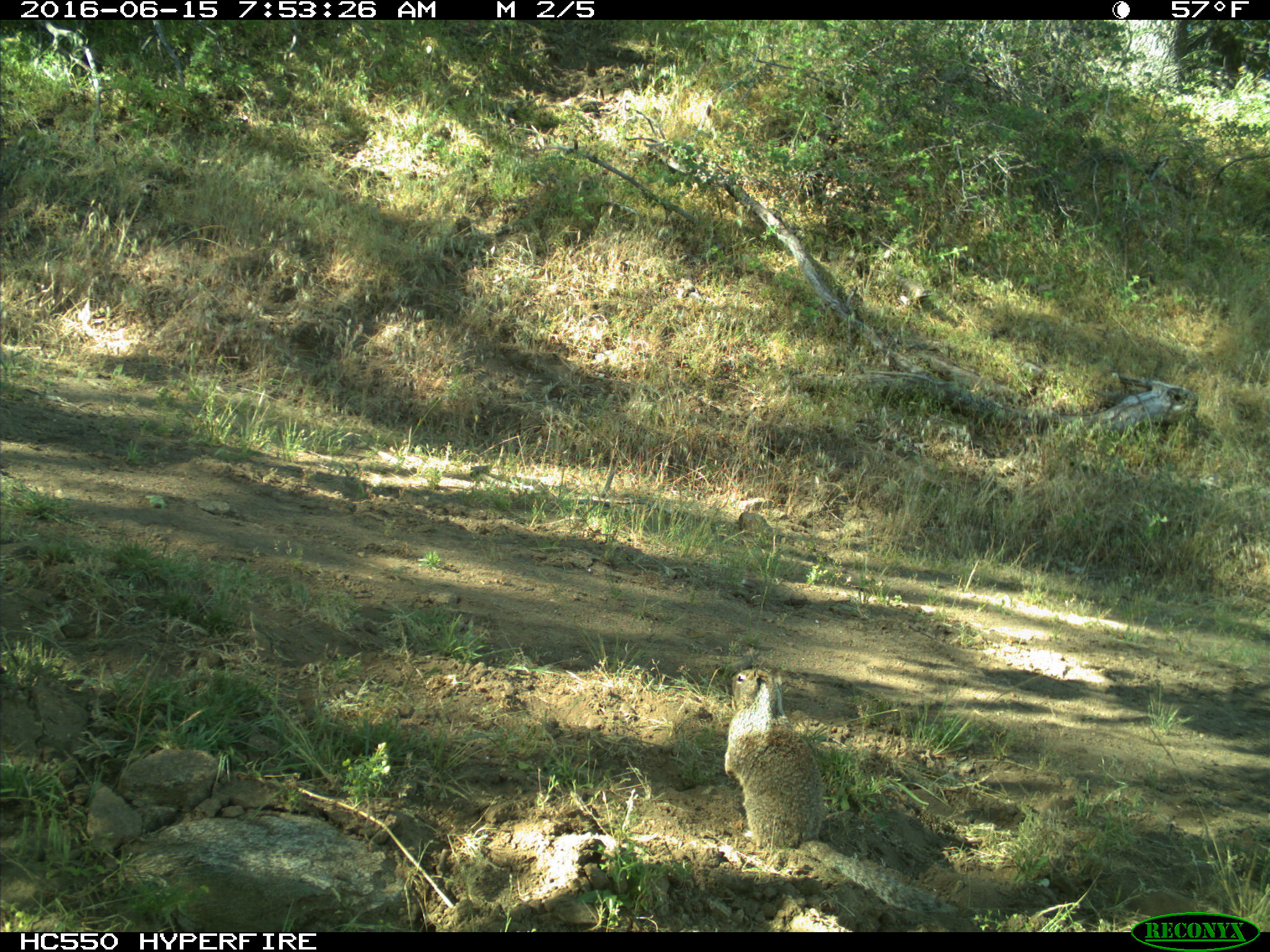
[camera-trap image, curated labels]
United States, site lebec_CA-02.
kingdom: Animalia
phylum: Chordata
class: Mammalia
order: Rodentia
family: Sciuridae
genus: Otospermophilus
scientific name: Otospermophilus beecheyi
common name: california ground squirrel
Otospermophilus beecheyi (california ground squirrel).